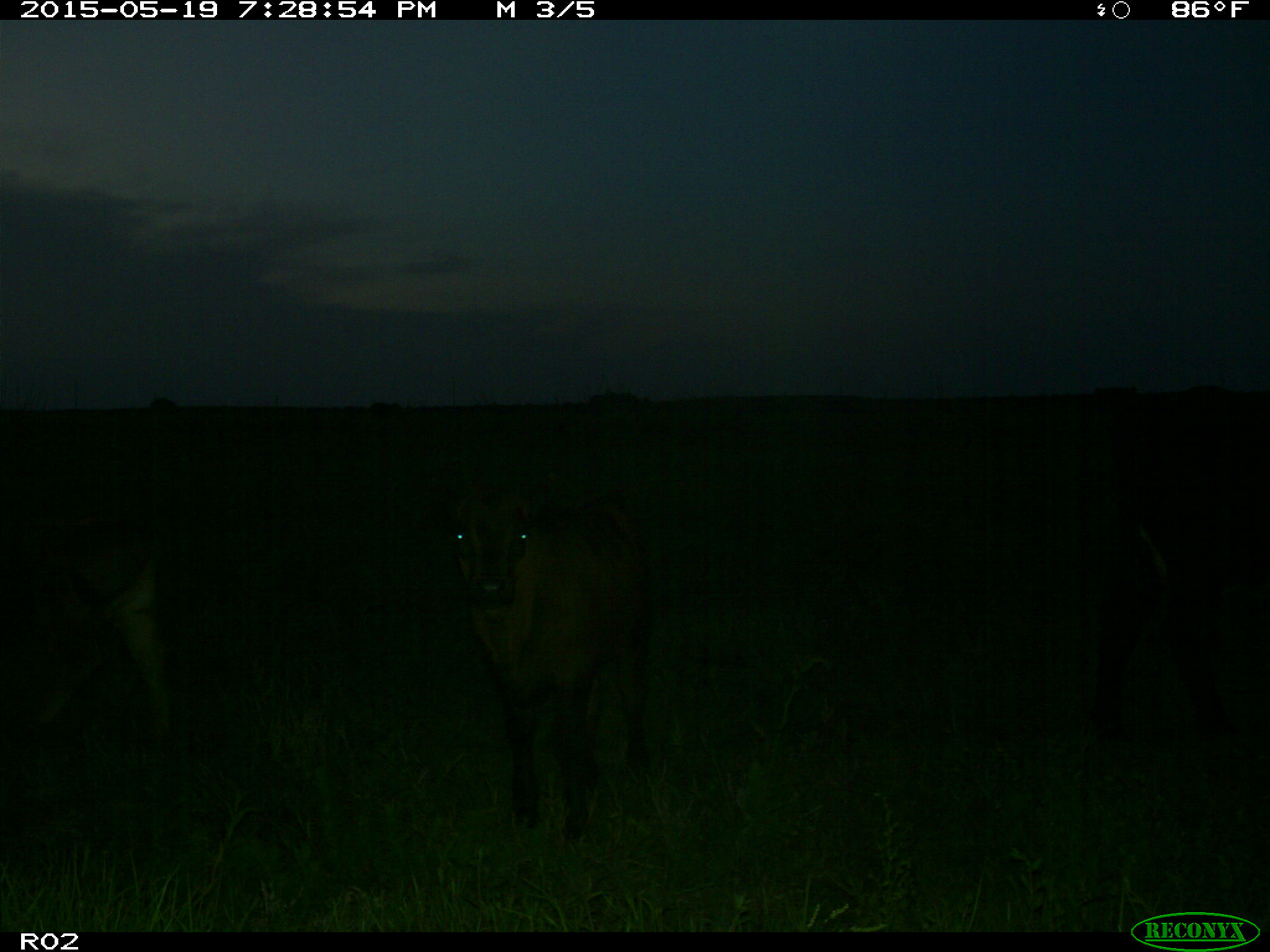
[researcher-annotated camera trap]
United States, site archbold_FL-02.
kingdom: Animalia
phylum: Chordata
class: Mammalia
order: Artiodactyla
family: Bovidae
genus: Bos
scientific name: Bos taurus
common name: domestic cow